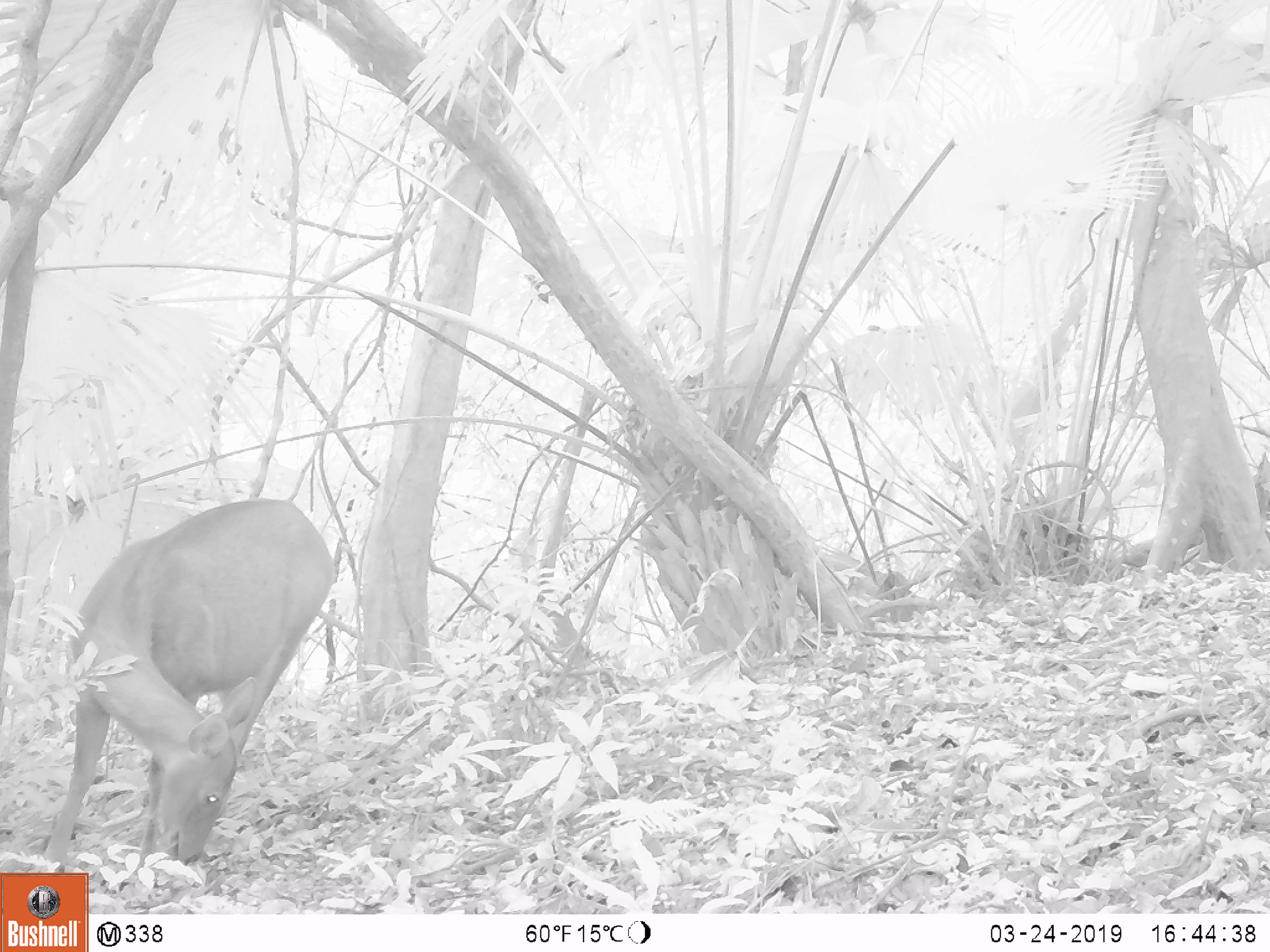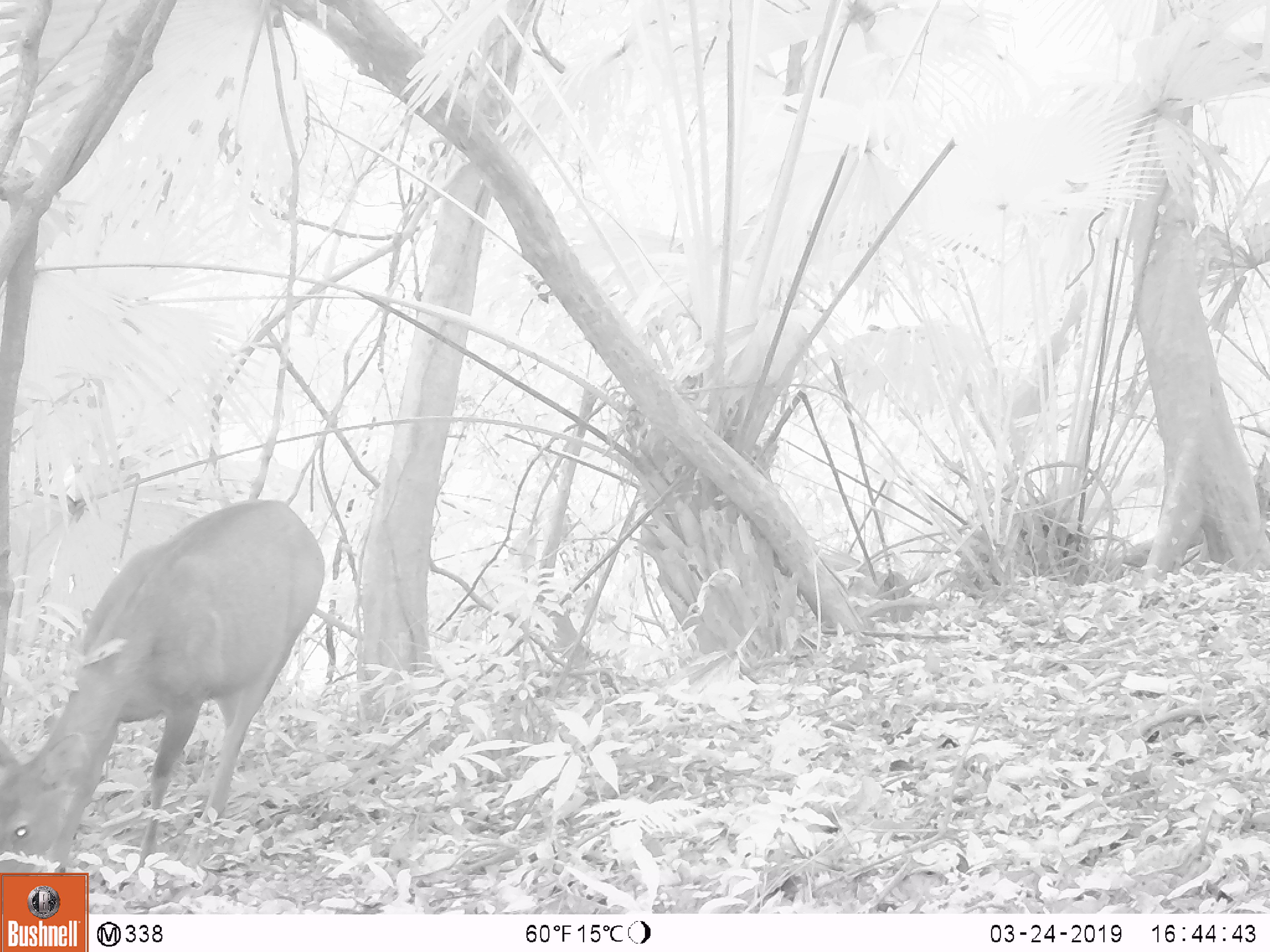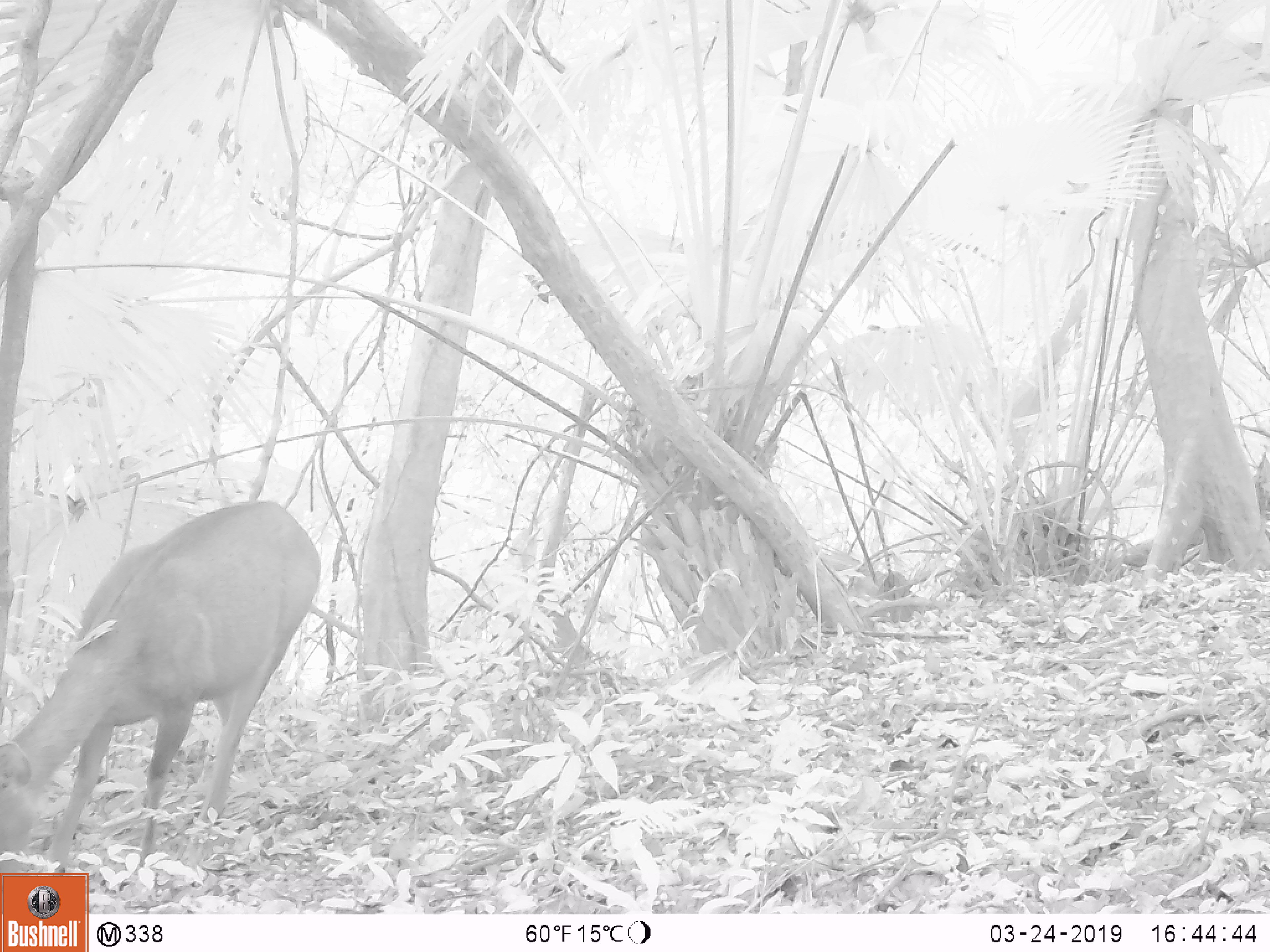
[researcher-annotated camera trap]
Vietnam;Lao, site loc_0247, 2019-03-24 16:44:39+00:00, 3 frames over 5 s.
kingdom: Animalia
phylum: Chordata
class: Mammalia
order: Artiodactyla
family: Cervidae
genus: Rusa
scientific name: Rusa unicolor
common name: sambar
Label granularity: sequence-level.